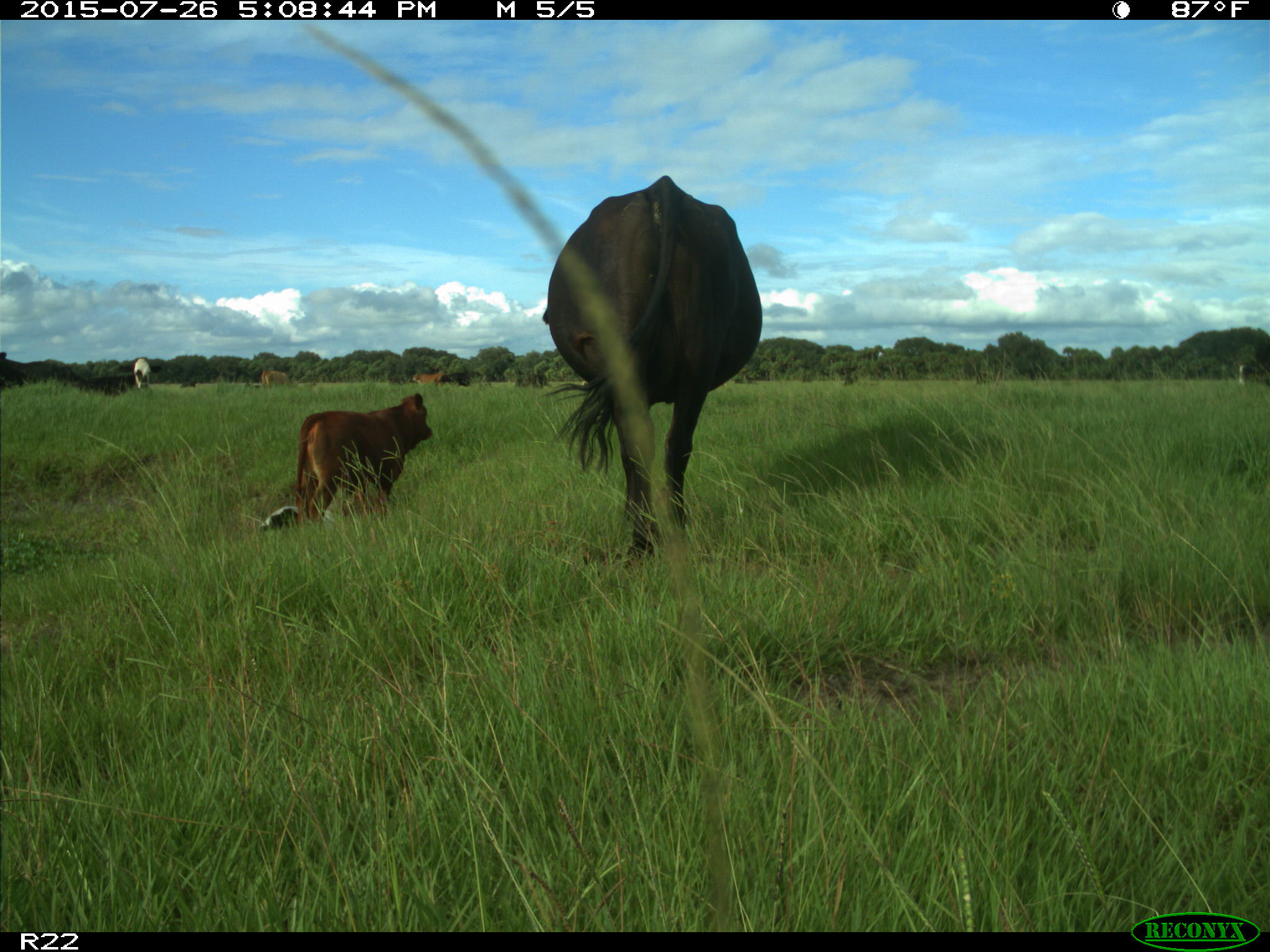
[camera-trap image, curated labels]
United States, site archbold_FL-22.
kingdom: Animalia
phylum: Chordata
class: Mammalia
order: Artiodactyla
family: Bovidae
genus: Bos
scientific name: Bos taurus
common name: domestic cow